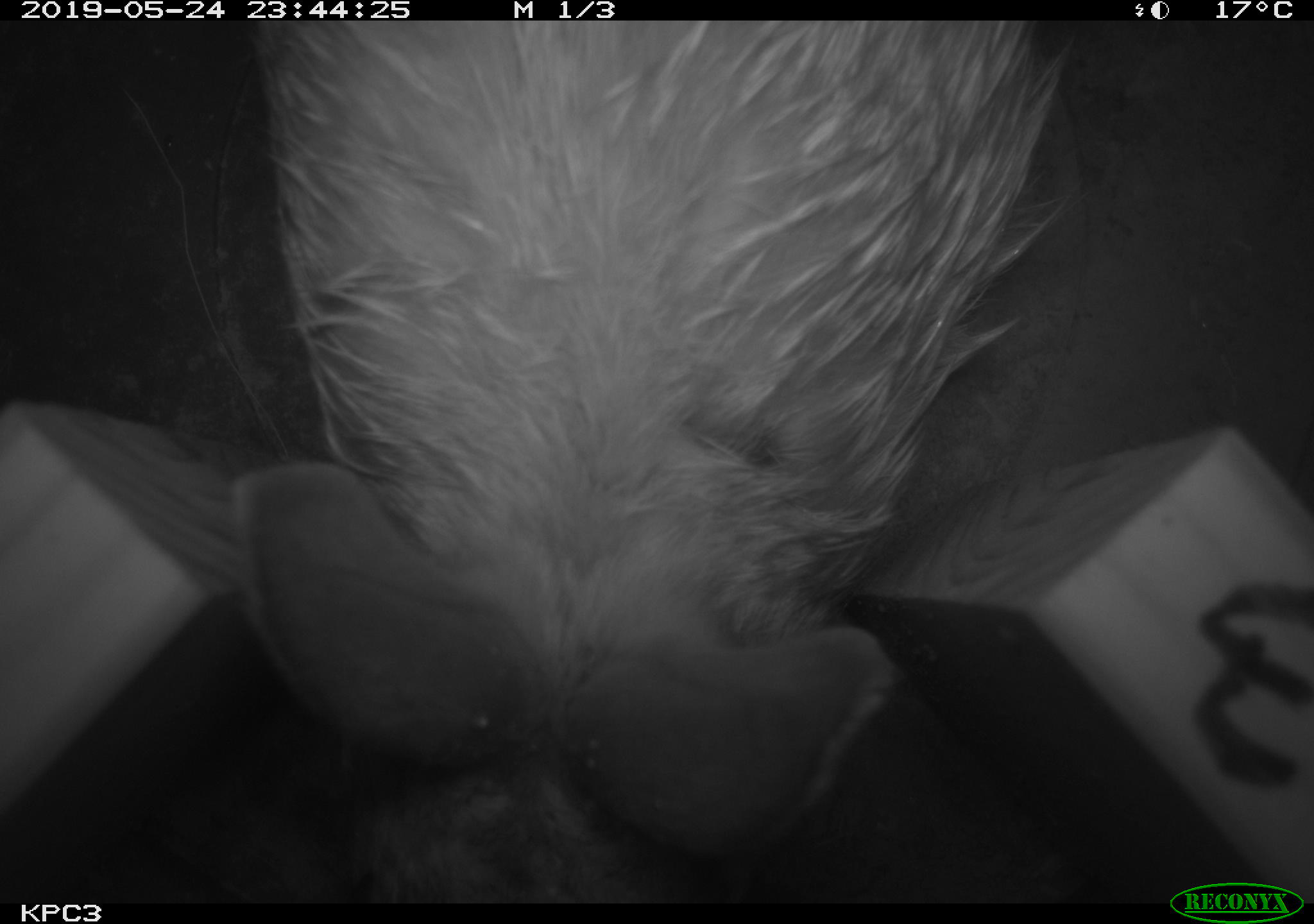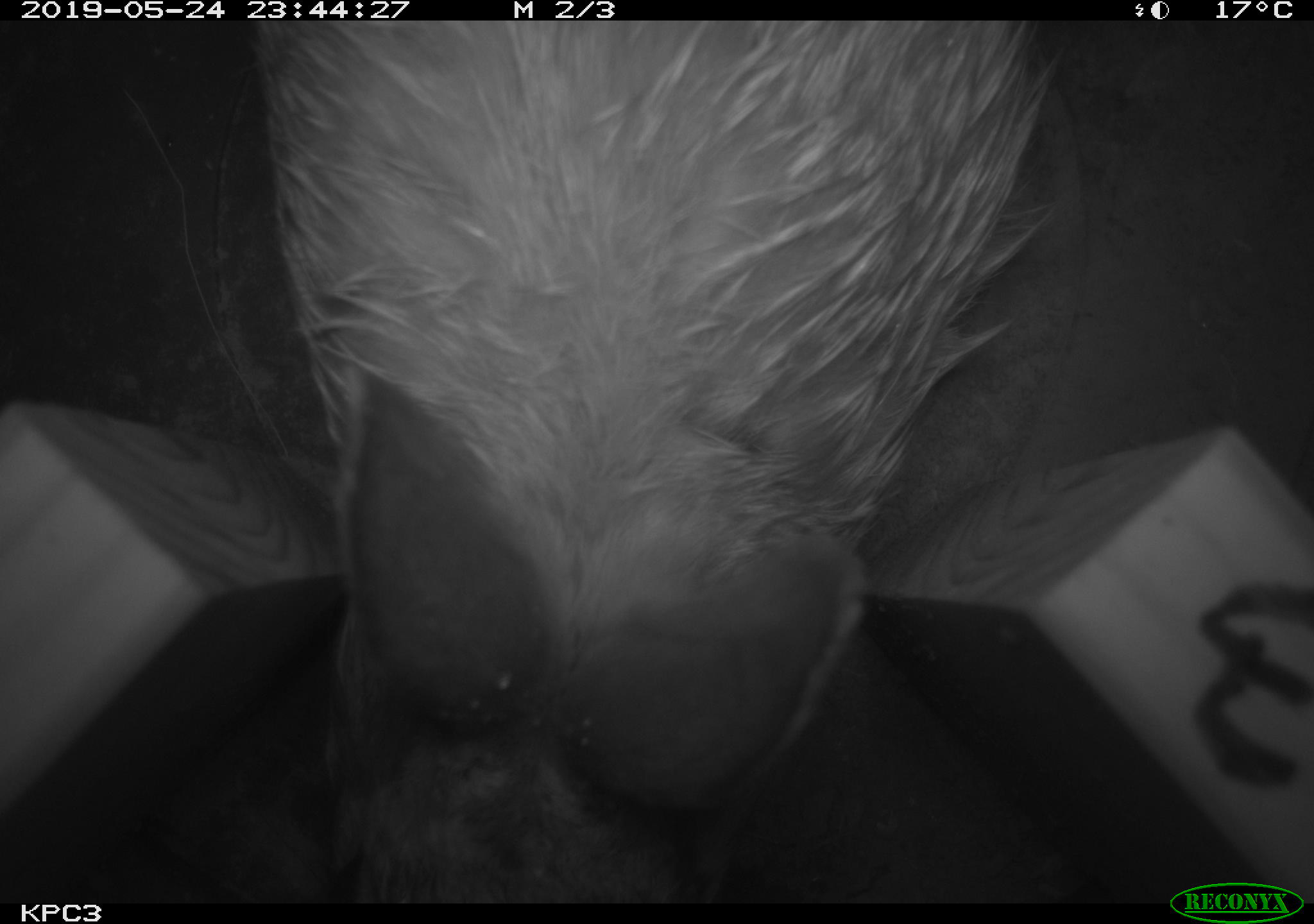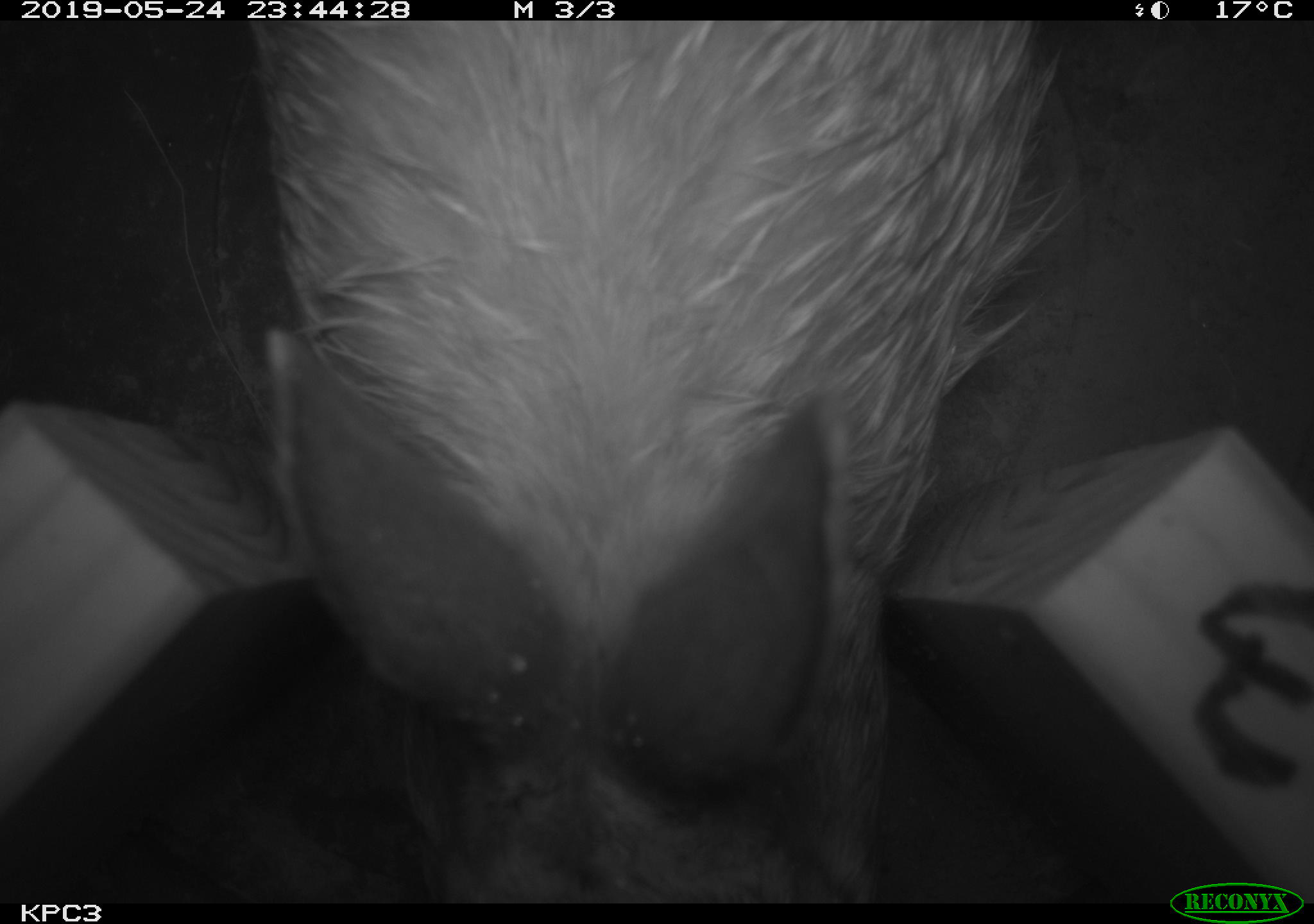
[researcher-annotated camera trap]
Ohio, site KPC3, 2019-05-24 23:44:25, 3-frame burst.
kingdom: Animalia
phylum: Chordata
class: Mammalia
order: Lagomorpha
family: Leporidae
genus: Sylvilagus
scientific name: Sylvilagus floridanus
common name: eastern cottontail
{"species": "eastern cottontail (Sylvilagus floridanus)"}